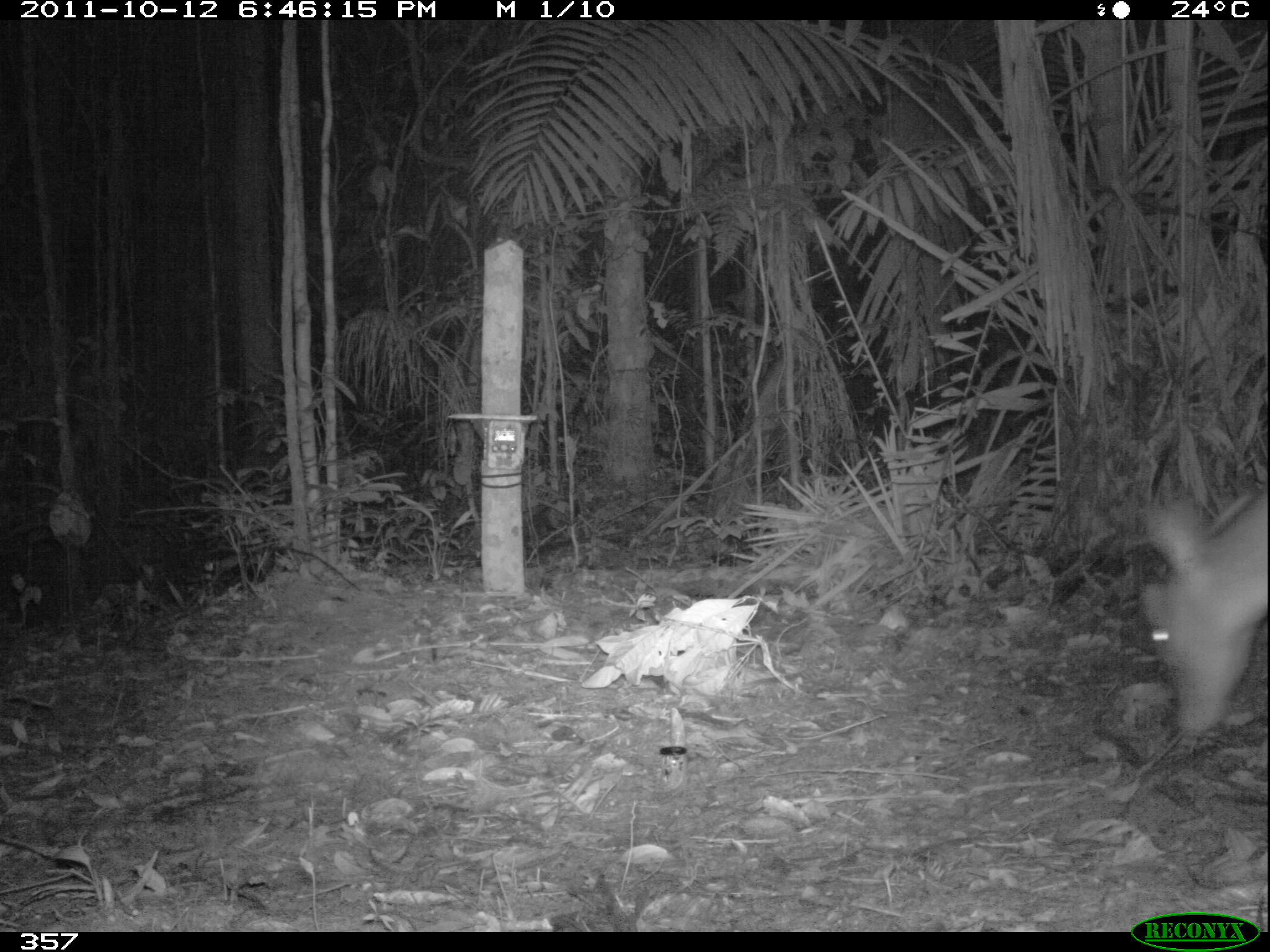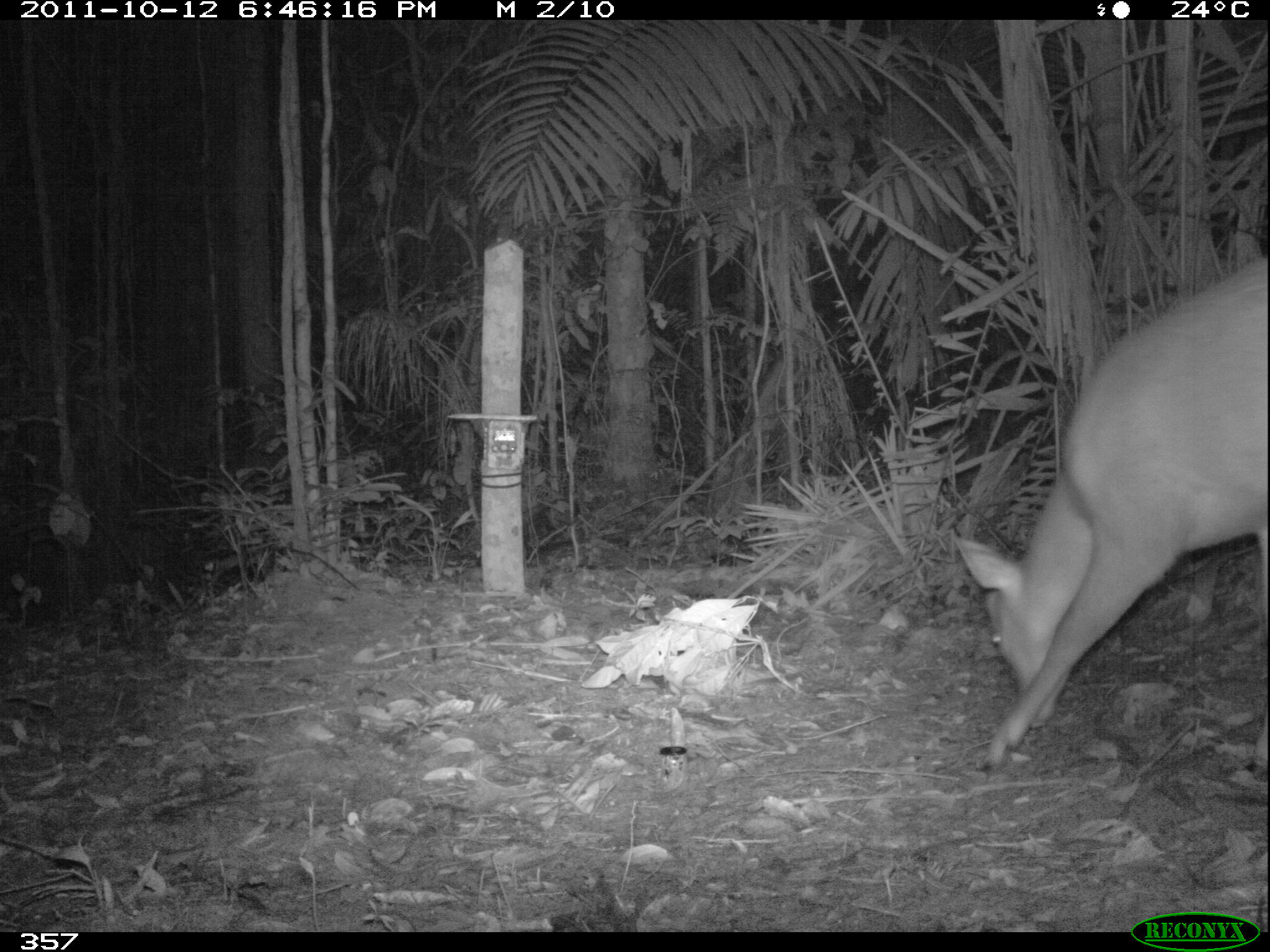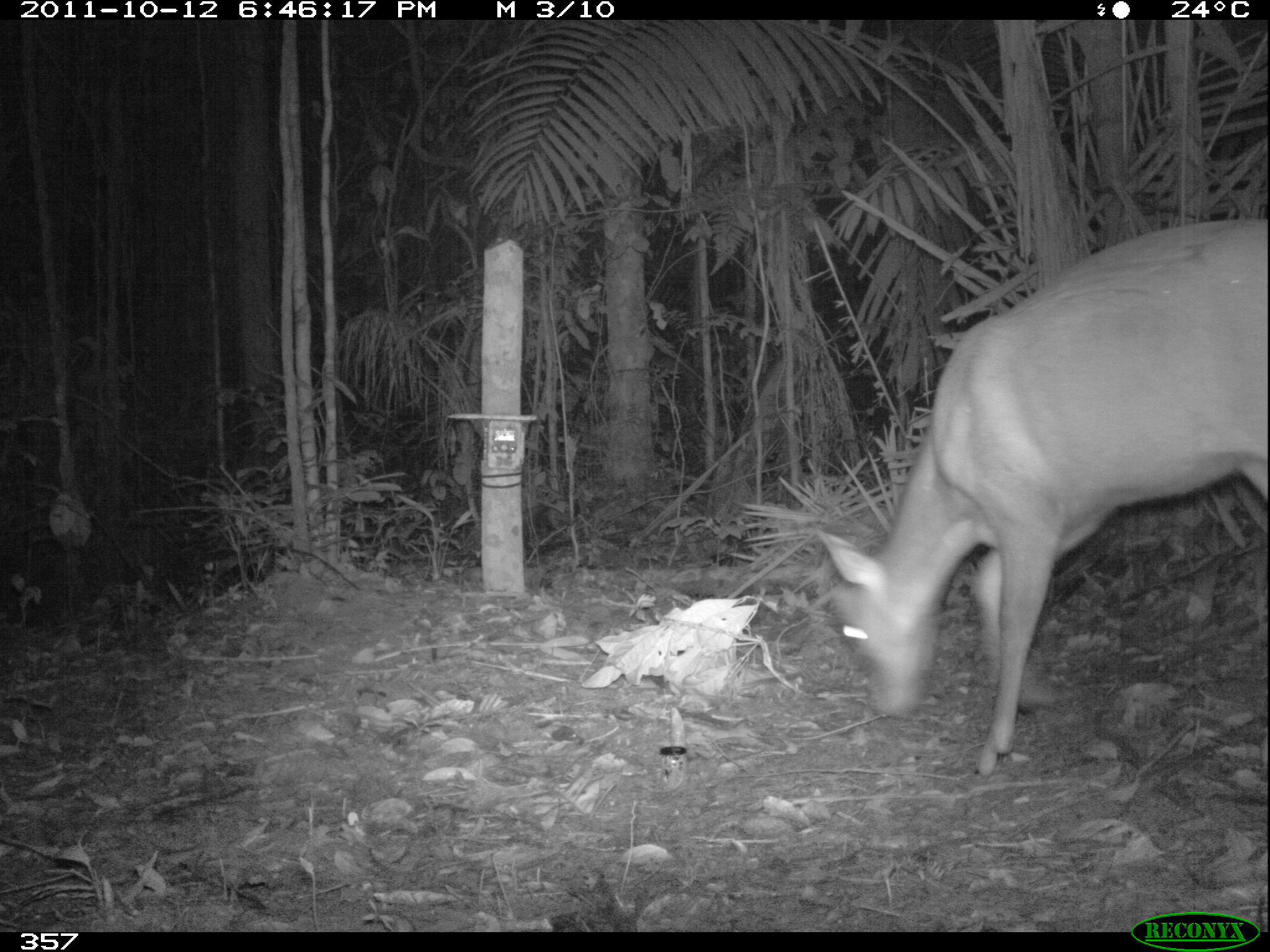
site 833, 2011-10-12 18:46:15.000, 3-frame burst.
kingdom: Animalia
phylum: Chordata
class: Mammalia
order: Artiodactyla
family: Cervidae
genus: Mazama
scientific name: Mazama americana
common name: red brocket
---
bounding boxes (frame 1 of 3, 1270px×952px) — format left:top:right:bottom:
mazama americana: 1133:488:1266:738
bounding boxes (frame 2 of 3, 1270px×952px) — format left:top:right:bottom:
mazama americana: 950:252:1270:782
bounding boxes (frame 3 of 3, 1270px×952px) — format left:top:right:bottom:
mazama americana: 814:212:1268:782